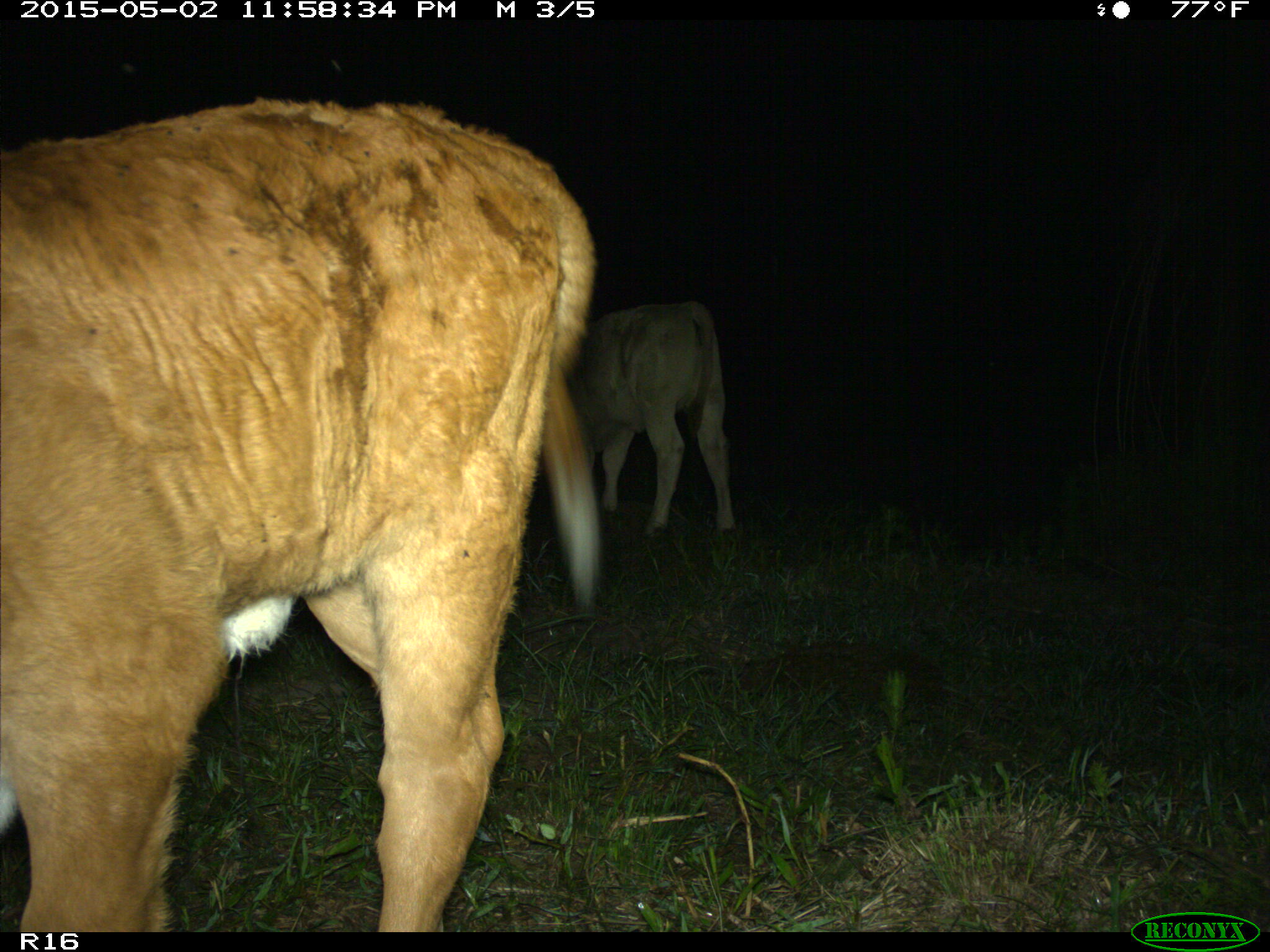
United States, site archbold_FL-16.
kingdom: Animalia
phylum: Chordata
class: Mammalia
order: Artiodactyla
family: Bovidae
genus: Bos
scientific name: Bos taurus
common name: domestic cow